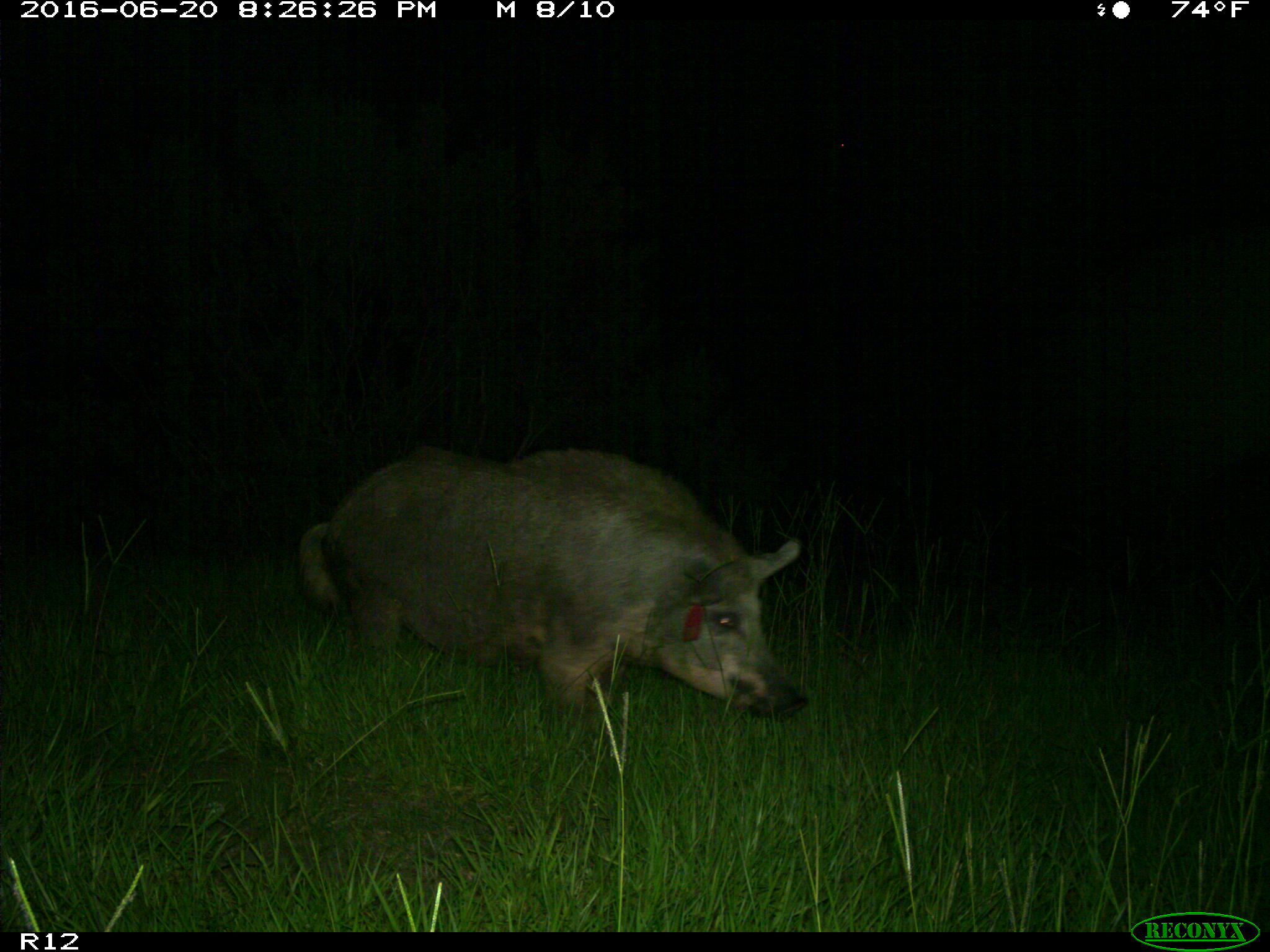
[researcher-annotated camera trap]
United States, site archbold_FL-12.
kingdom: Animalia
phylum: Chordata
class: Mammalia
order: Artiodactyla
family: Suidae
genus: Sus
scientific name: Sus scrofa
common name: wild boar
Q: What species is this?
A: Sus scrofa (wild boar).